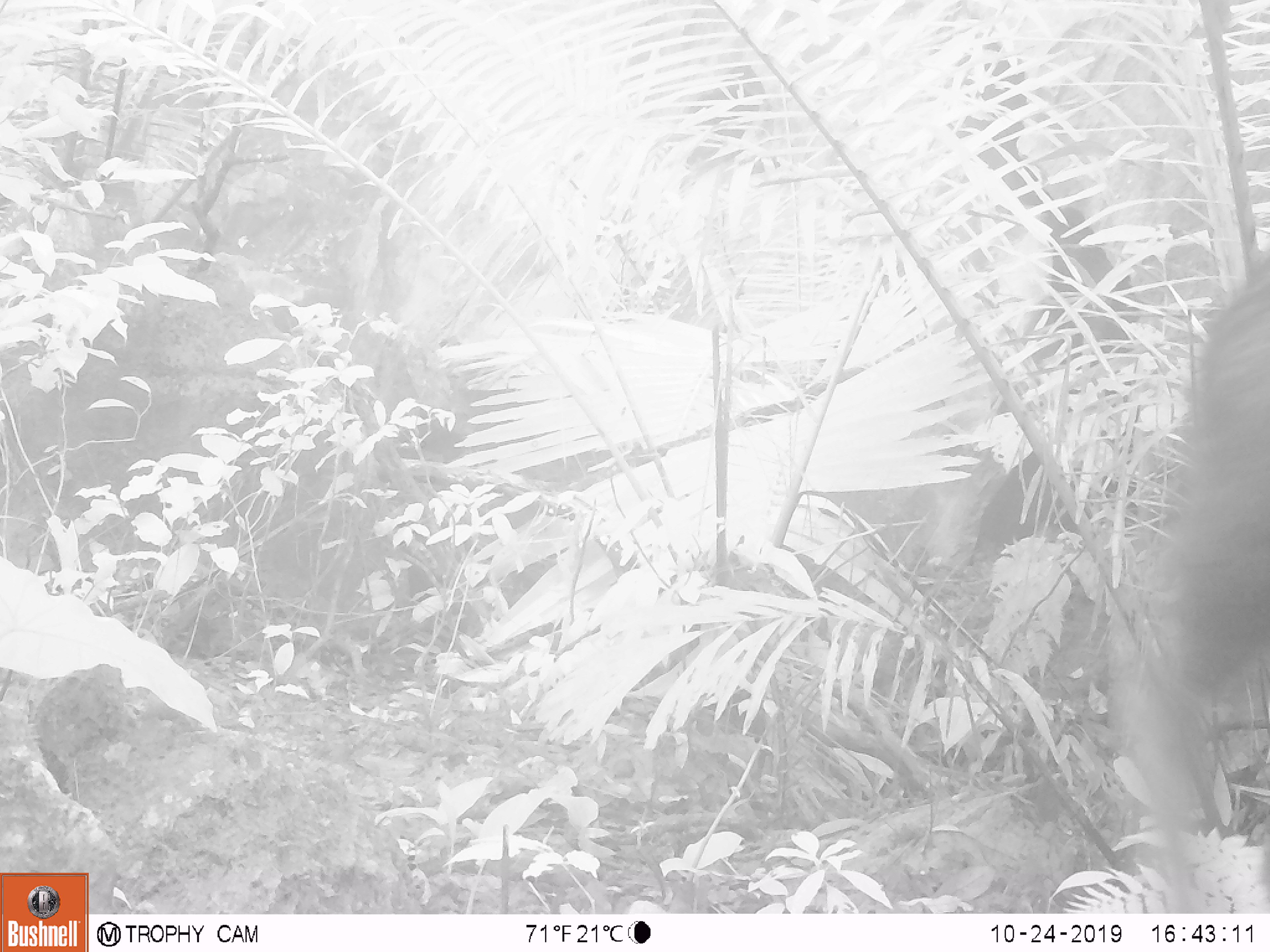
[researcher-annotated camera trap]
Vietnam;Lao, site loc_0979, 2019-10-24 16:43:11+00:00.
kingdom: Animalia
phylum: Chordata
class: Mammalia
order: Artiodactyla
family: Bovidae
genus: Capricornis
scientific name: Capricornis sumatraensis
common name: chinese serow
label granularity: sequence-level